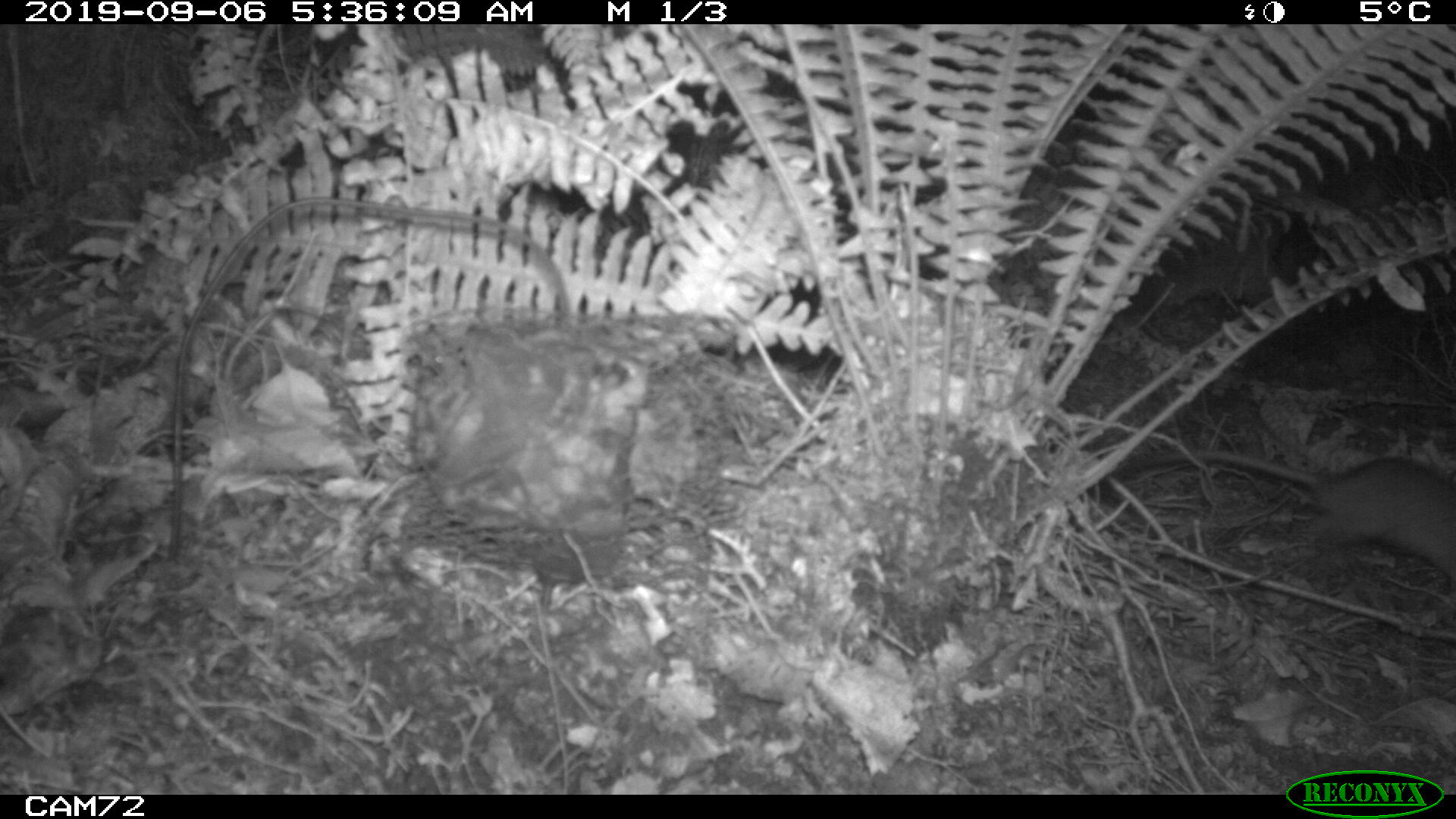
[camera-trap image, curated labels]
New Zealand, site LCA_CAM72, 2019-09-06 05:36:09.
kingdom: Animalia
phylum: Chordata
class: Mammalia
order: Rodentia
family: Muridae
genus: Rattus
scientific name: Rattus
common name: rat